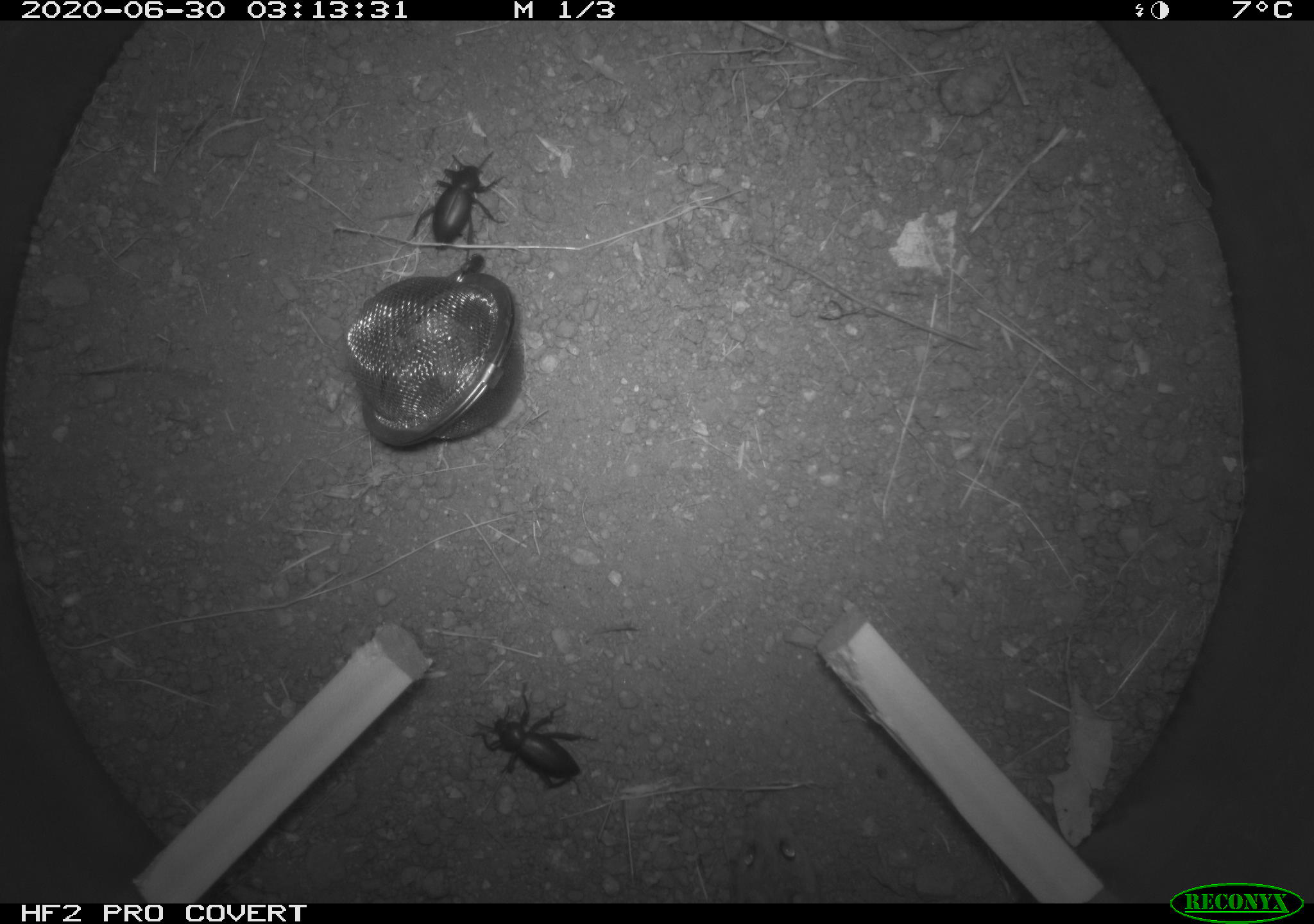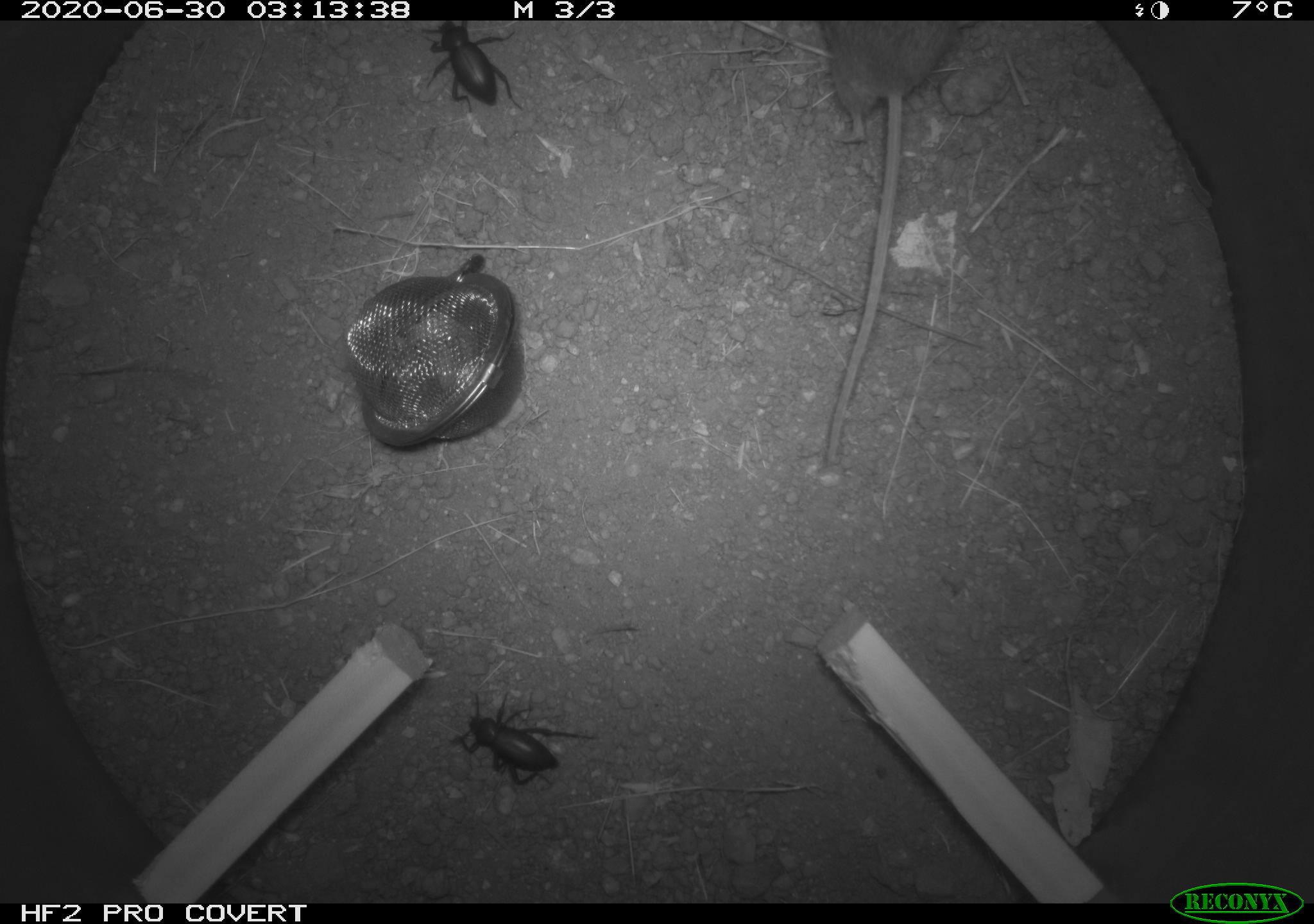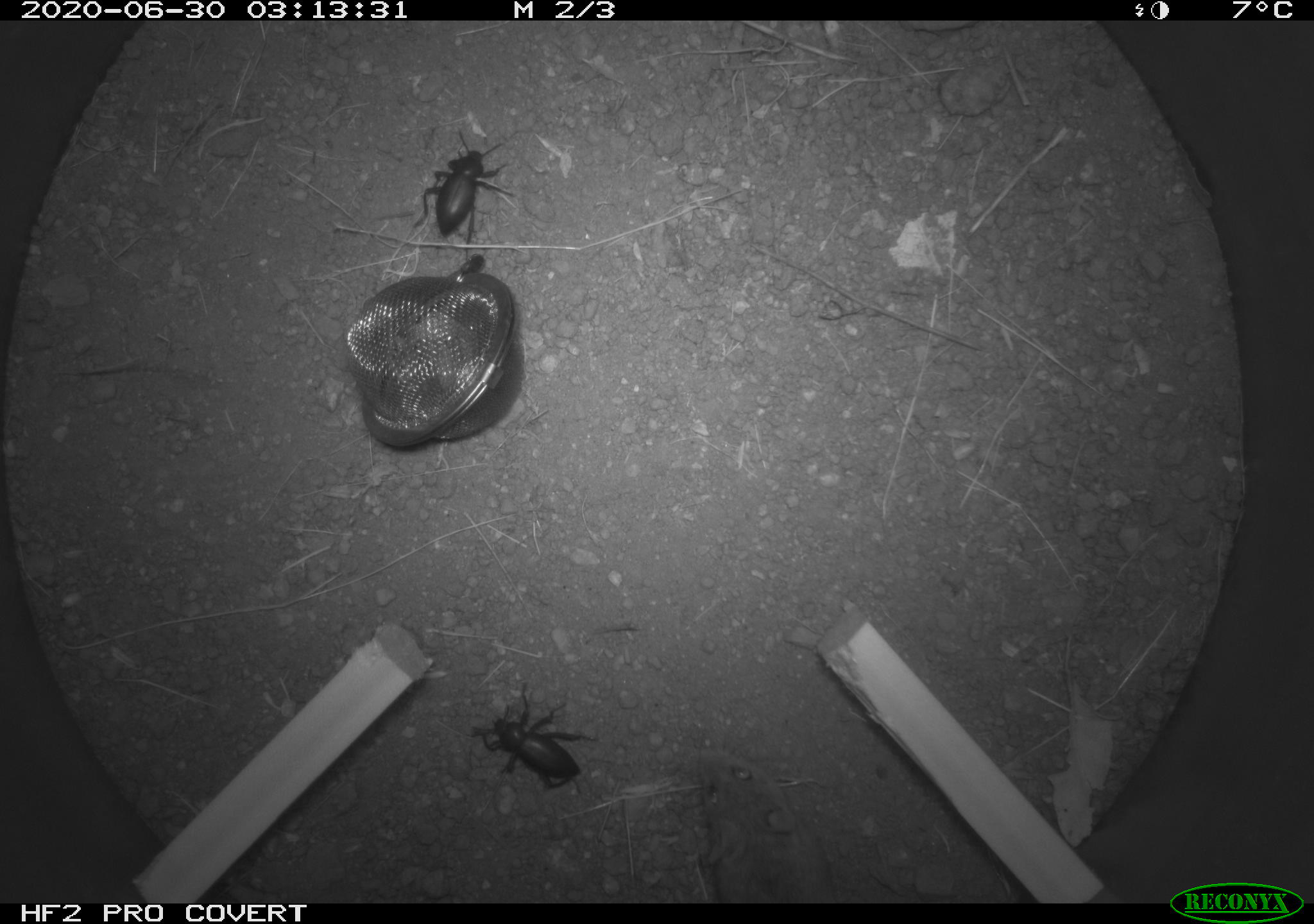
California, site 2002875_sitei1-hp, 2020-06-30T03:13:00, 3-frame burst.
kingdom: Animalia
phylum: Arthropoda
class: Insecta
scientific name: Insecta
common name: insect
Insect (Insecta).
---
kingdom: Animalia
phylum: Chordata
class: Mammalia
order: Rodentia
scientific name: Rodentia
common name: rodent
Rodent (Rodentia).